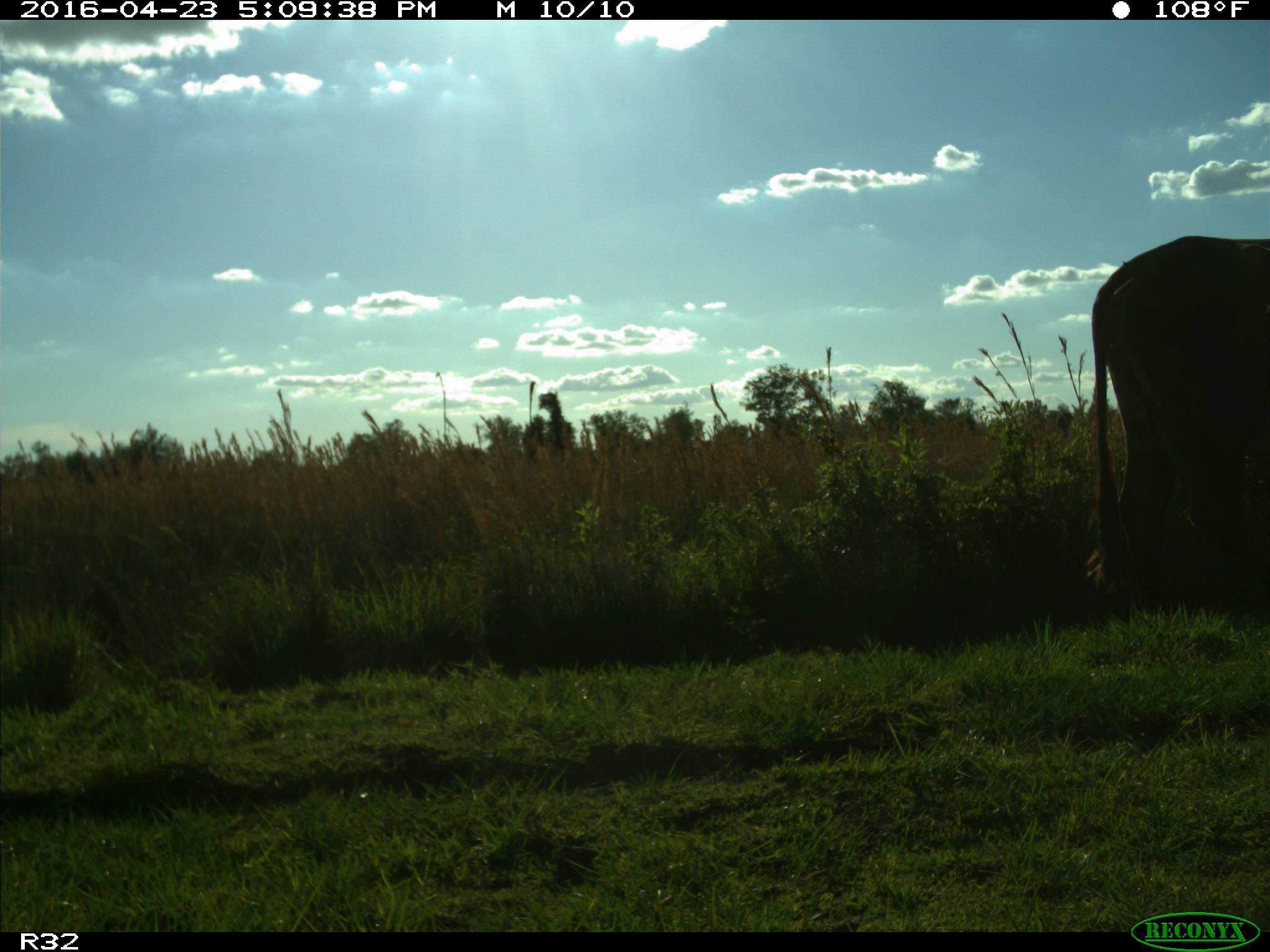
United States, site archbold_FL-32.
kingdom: Animalia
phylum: Chordata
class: Mammalia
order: Artiodactyla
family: Bovidae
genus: Bos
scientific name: Bos taurus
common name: domestic cow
Bos taurus (domestic cow).